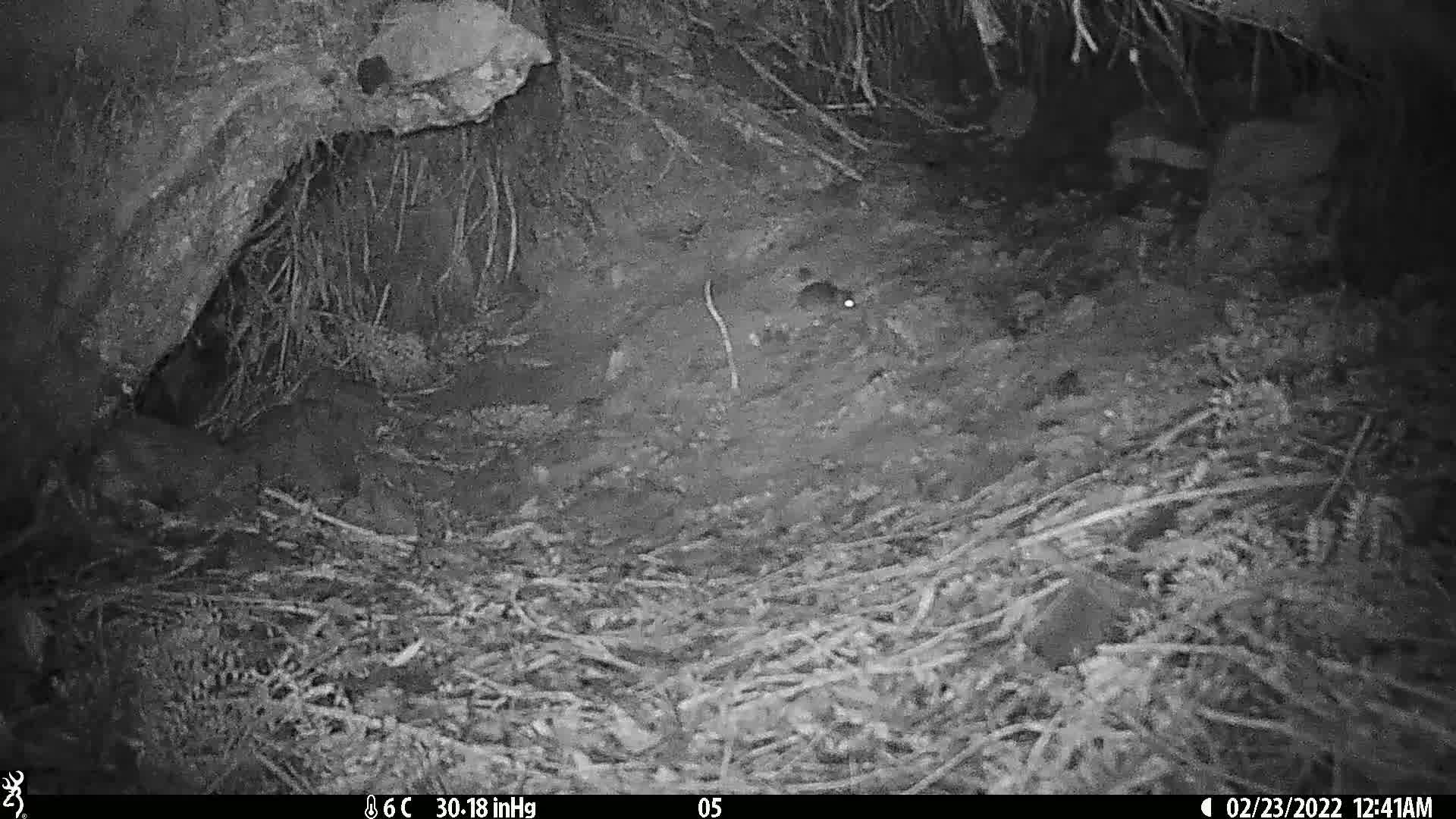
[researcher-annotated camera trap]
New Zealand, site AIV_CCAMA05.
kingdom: Animalia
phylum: Chordata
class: Mammalia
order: Rodentia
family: Muridae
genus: Mus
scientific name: Mus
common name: mouse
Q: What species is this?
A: Mouse (Mus).